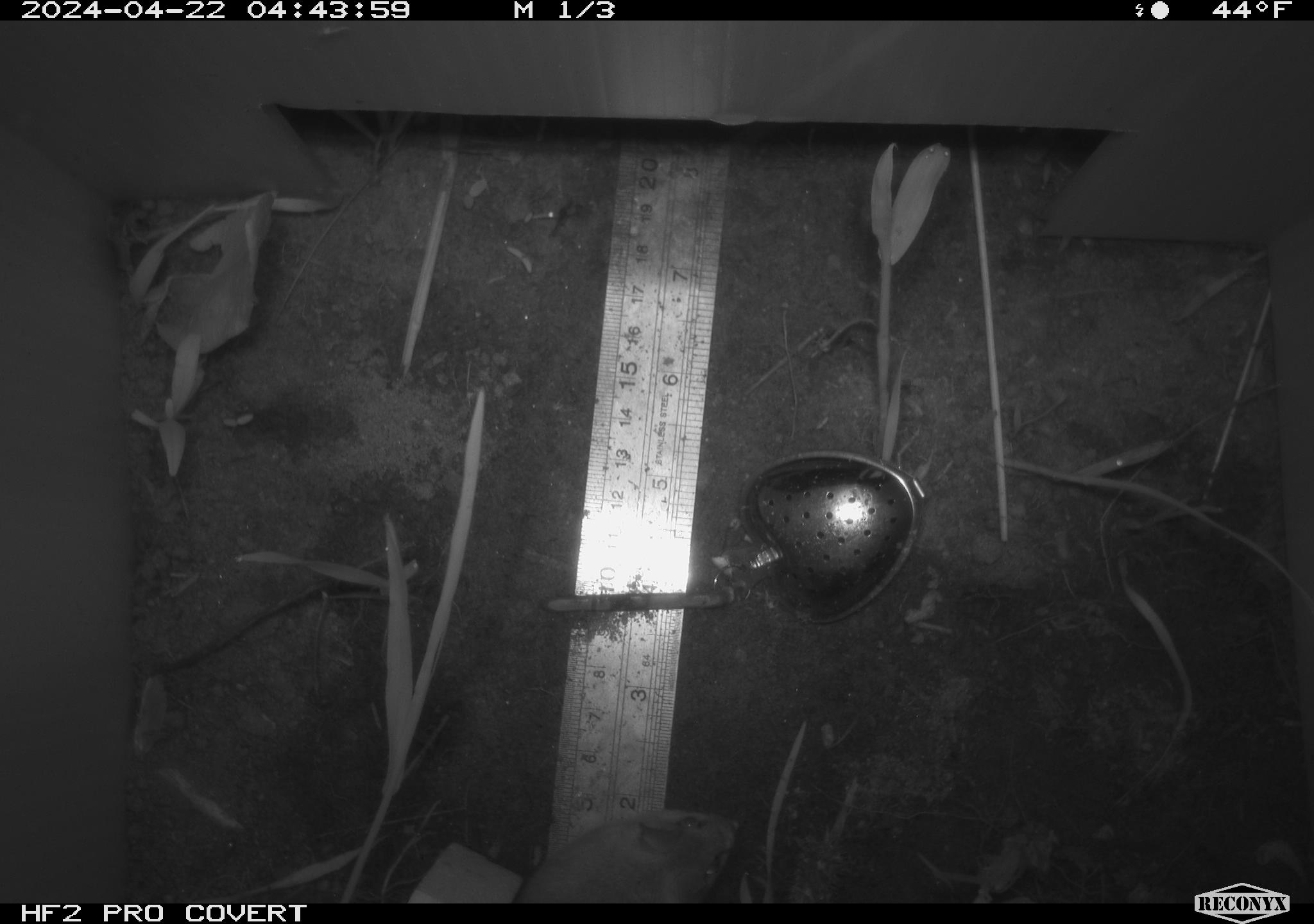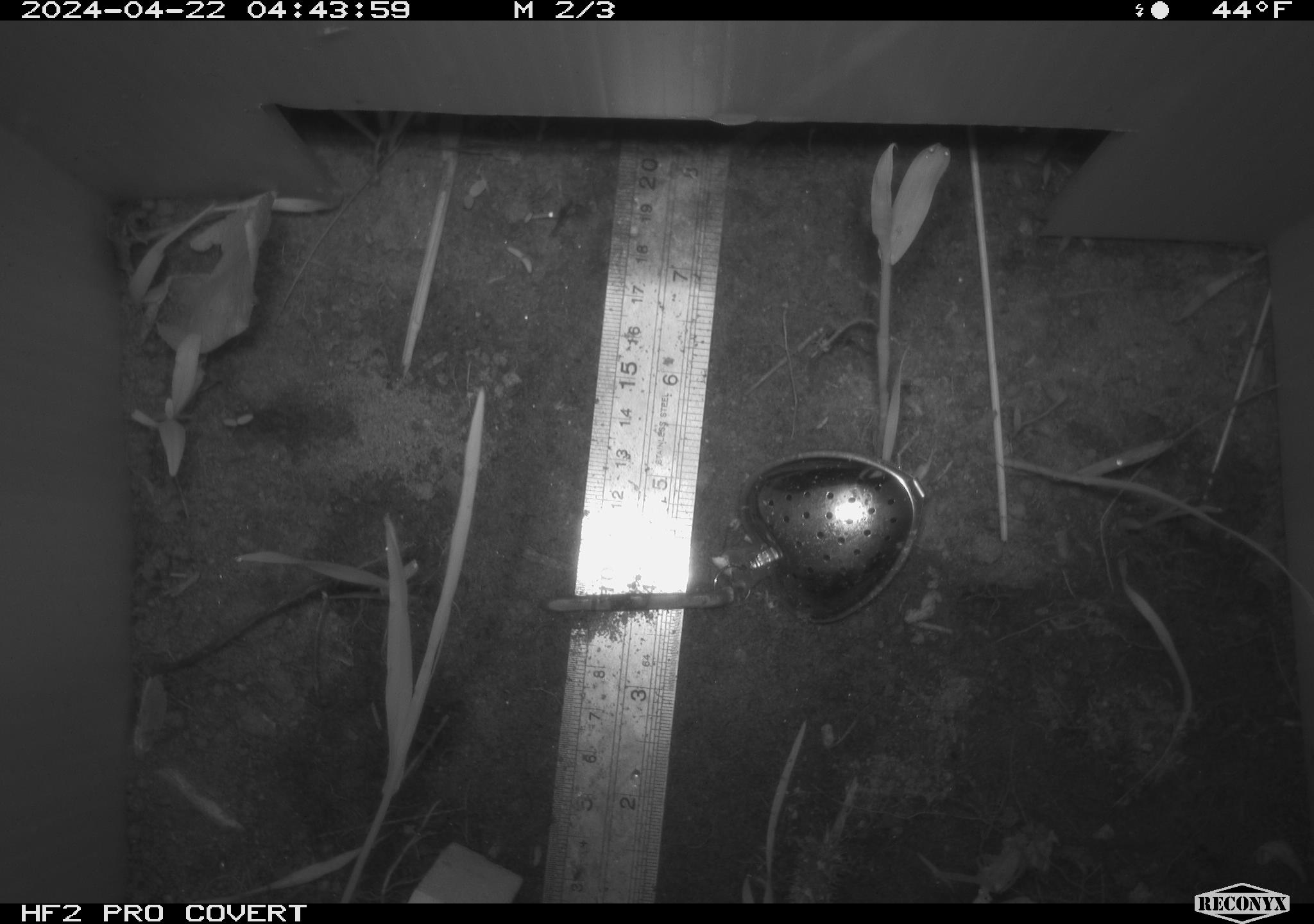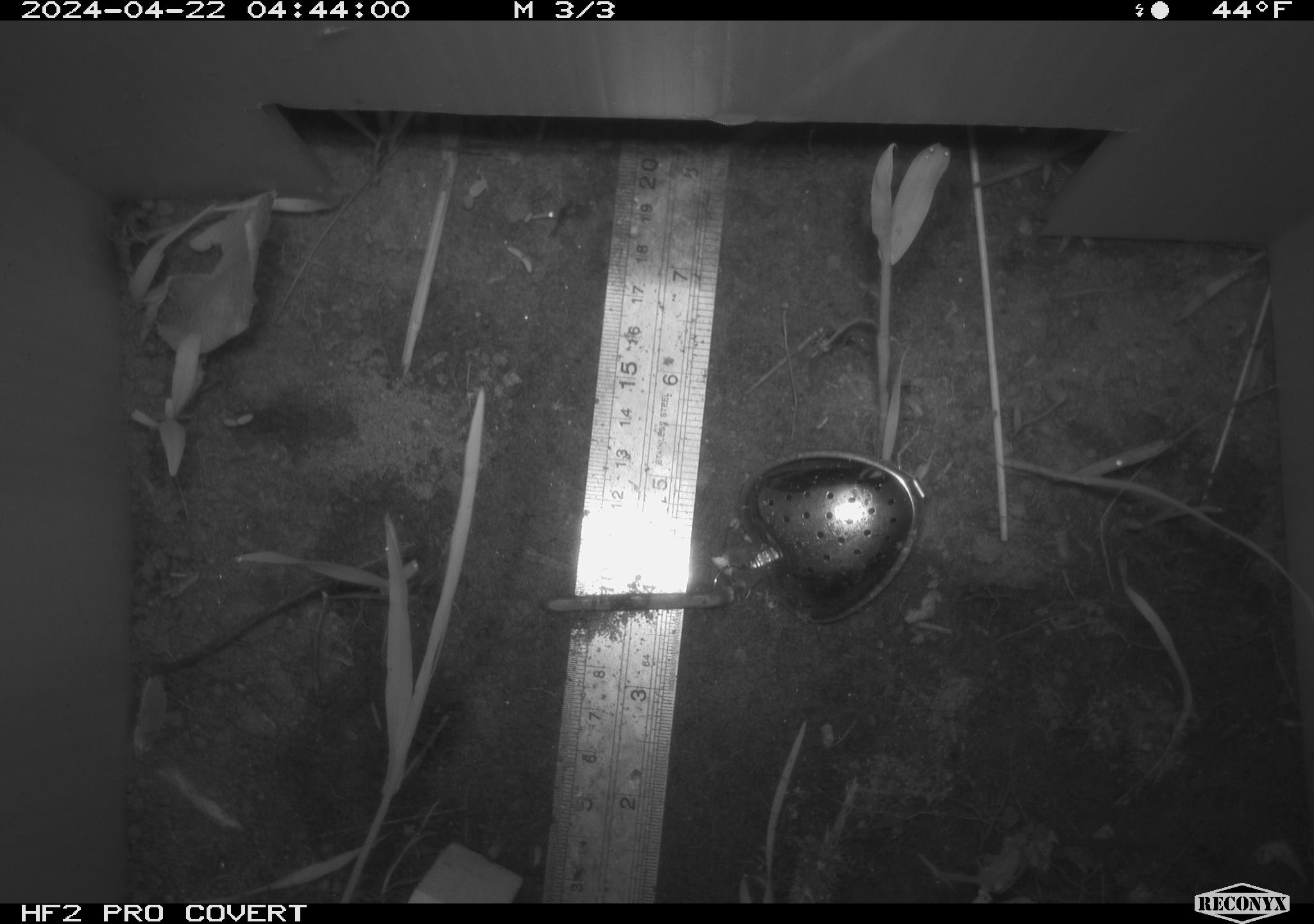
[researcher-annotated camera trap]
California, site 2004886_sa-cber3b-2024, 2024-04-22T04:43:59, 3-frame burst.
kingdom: Animalia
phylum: Chordata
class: Mammalia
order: Rodentia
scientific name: Rodentia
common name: mouse species